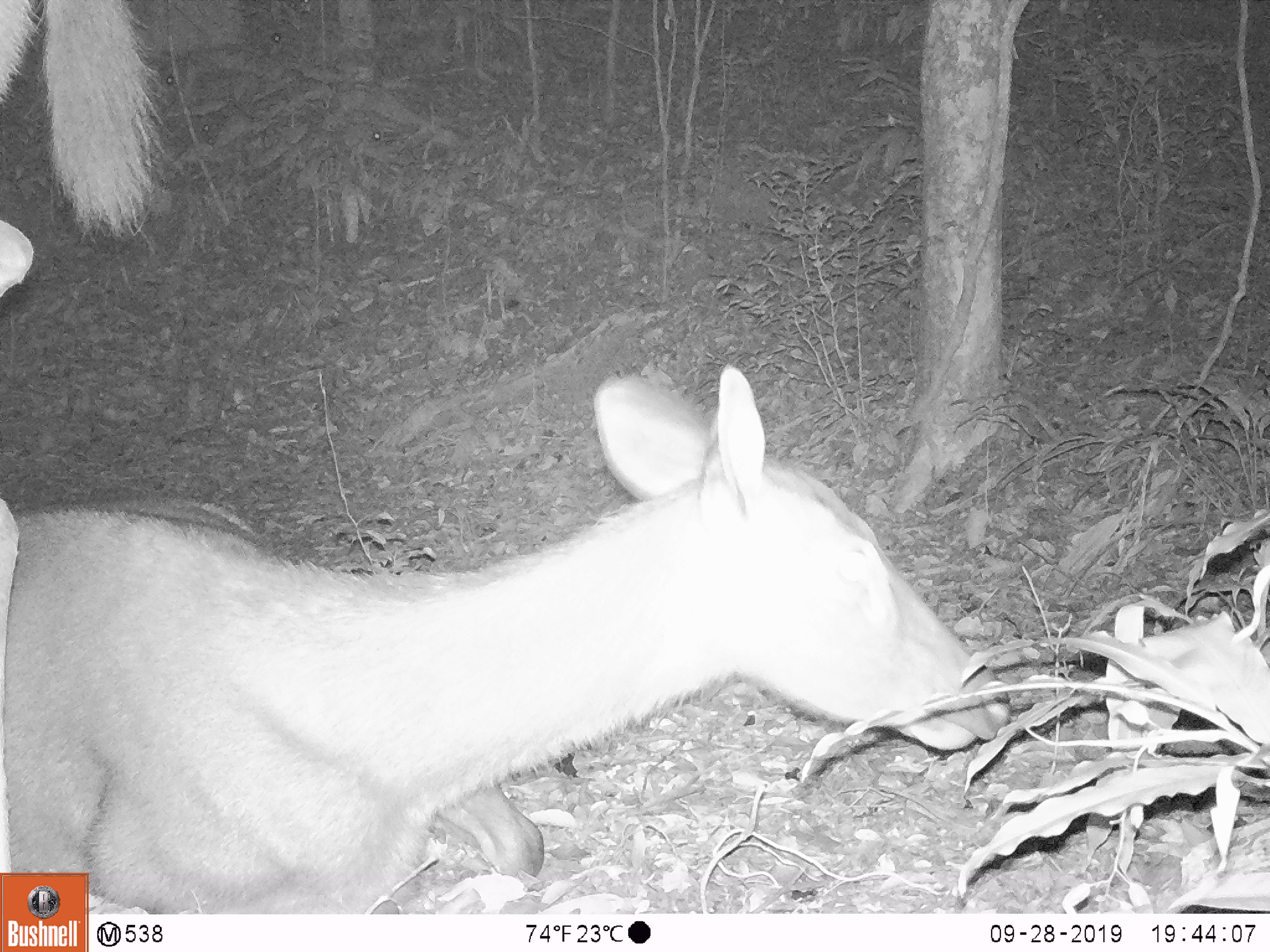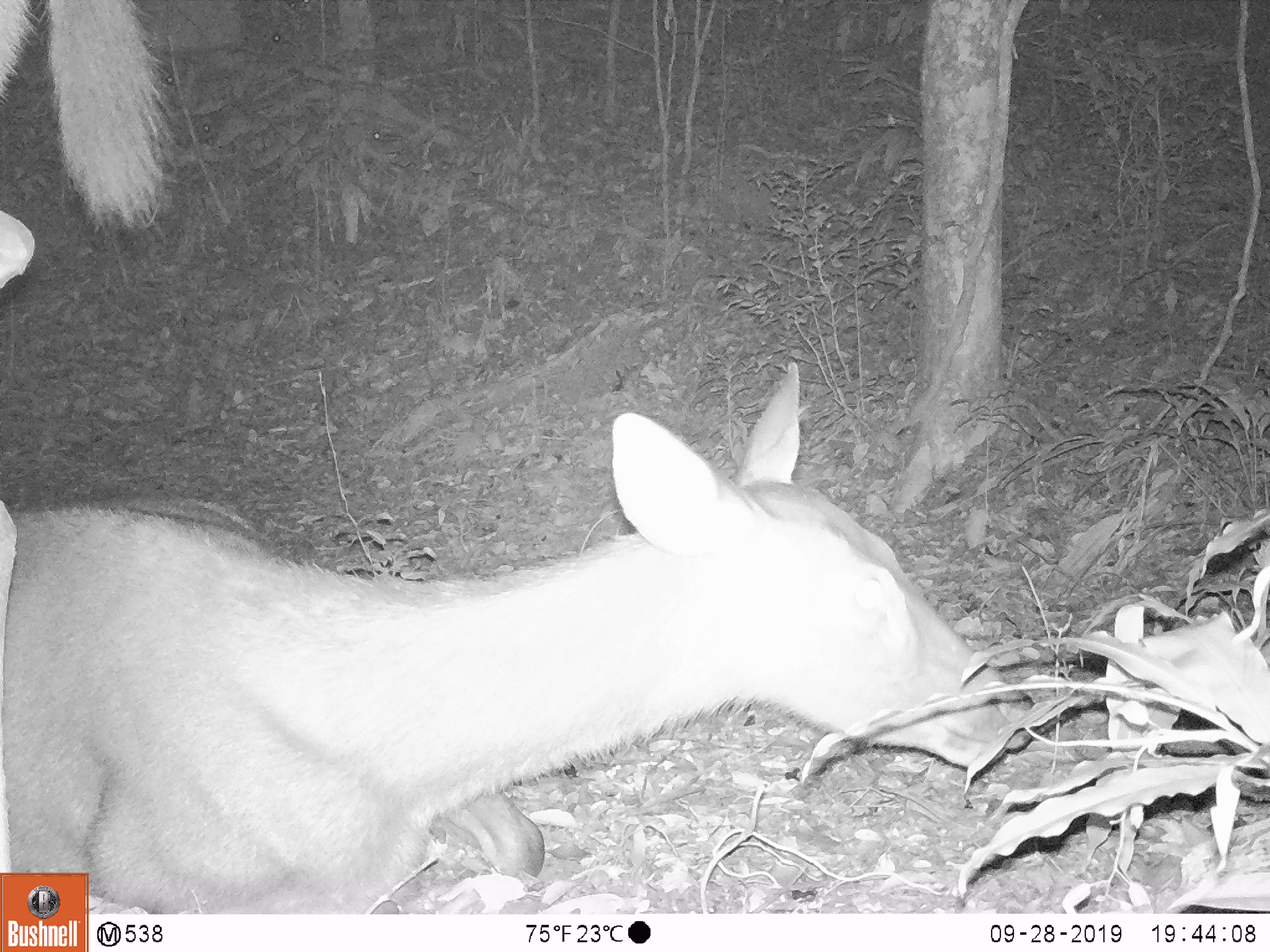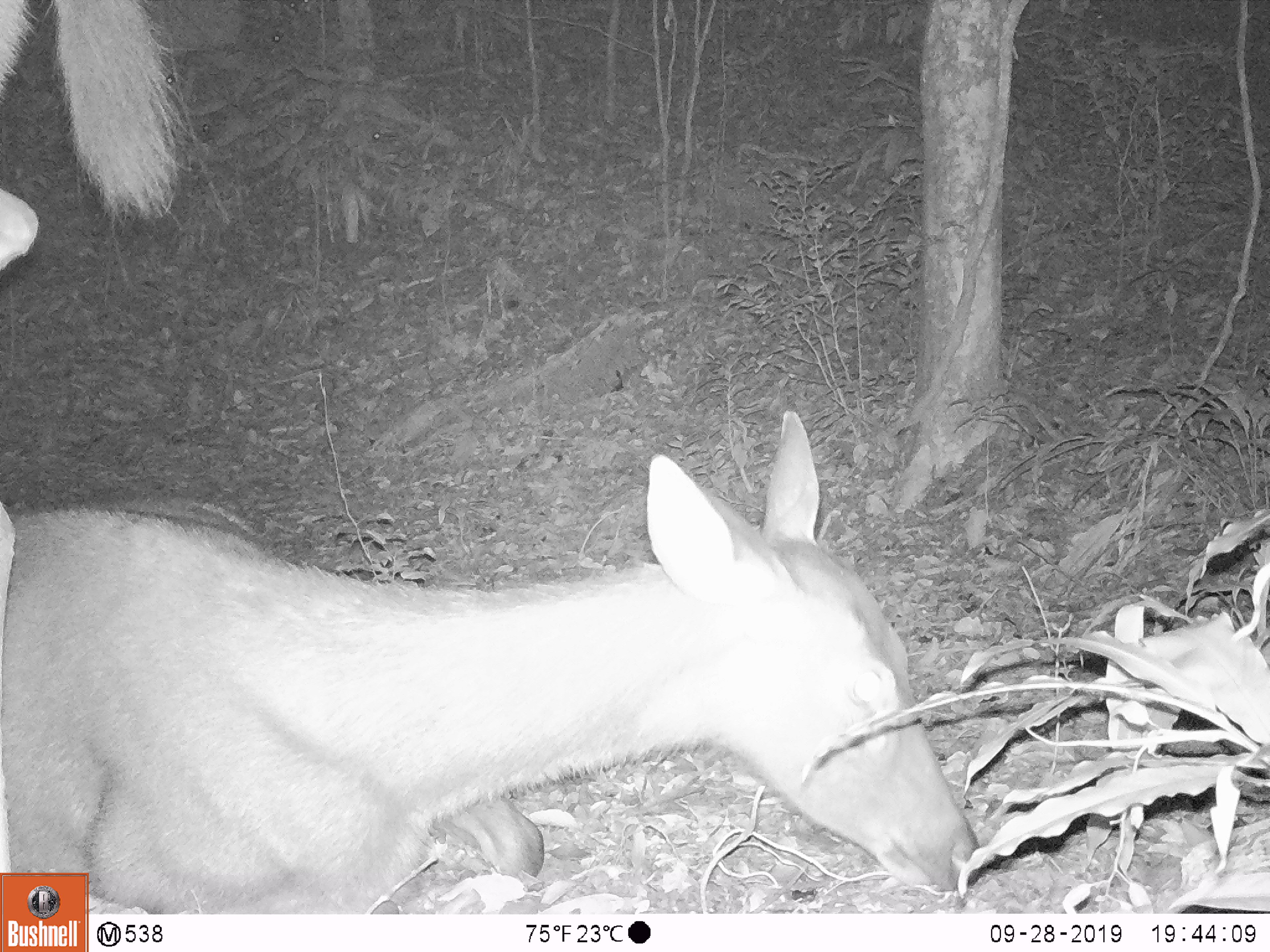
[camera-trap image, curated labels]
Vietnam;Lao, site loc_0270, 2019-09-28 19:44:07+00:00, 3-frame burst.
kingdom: Animalia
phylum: Chordata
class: Mammalia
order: Artiodactyla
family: Cervidae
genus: Rusa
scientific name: Rusa unicolor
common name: sambar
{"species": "sambar (Rusa unicolor)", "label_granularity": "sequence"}